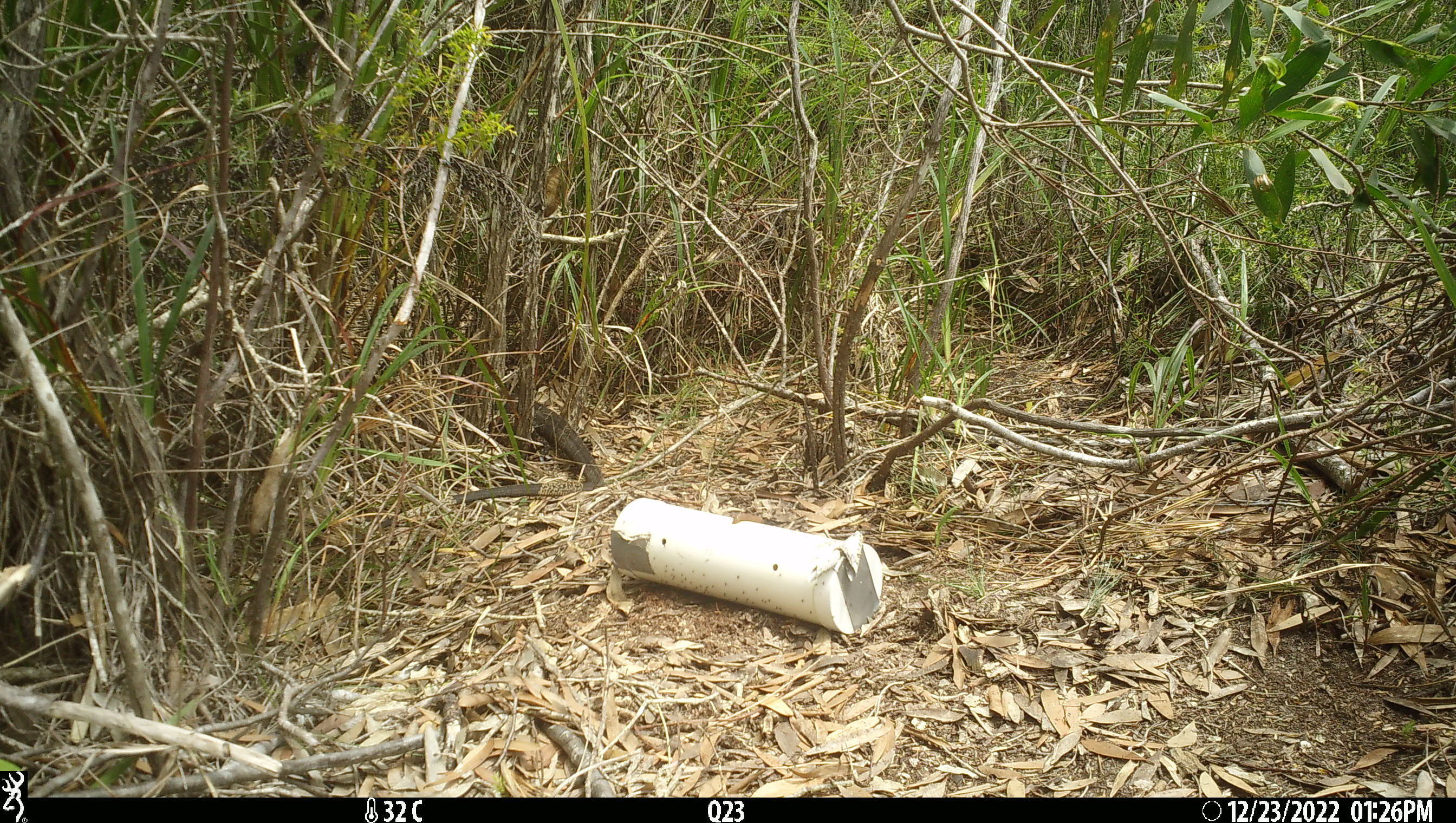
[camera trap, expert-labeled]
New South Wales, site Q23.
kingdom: Animalia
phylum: Chordata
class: Reptilia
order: Squamata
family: Varanidae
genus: Varanus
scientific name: Varanus varius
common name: lace monitor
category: goanna